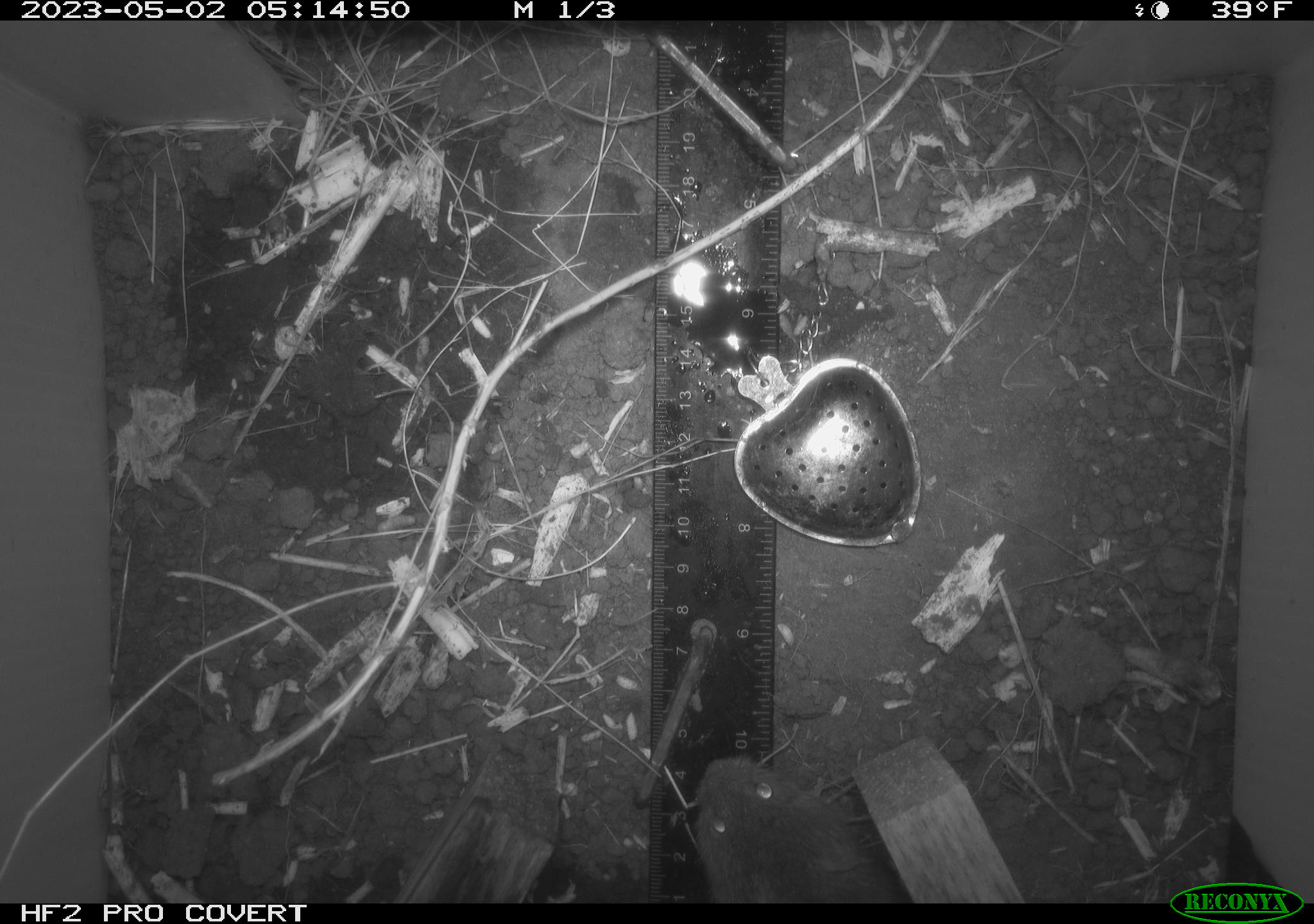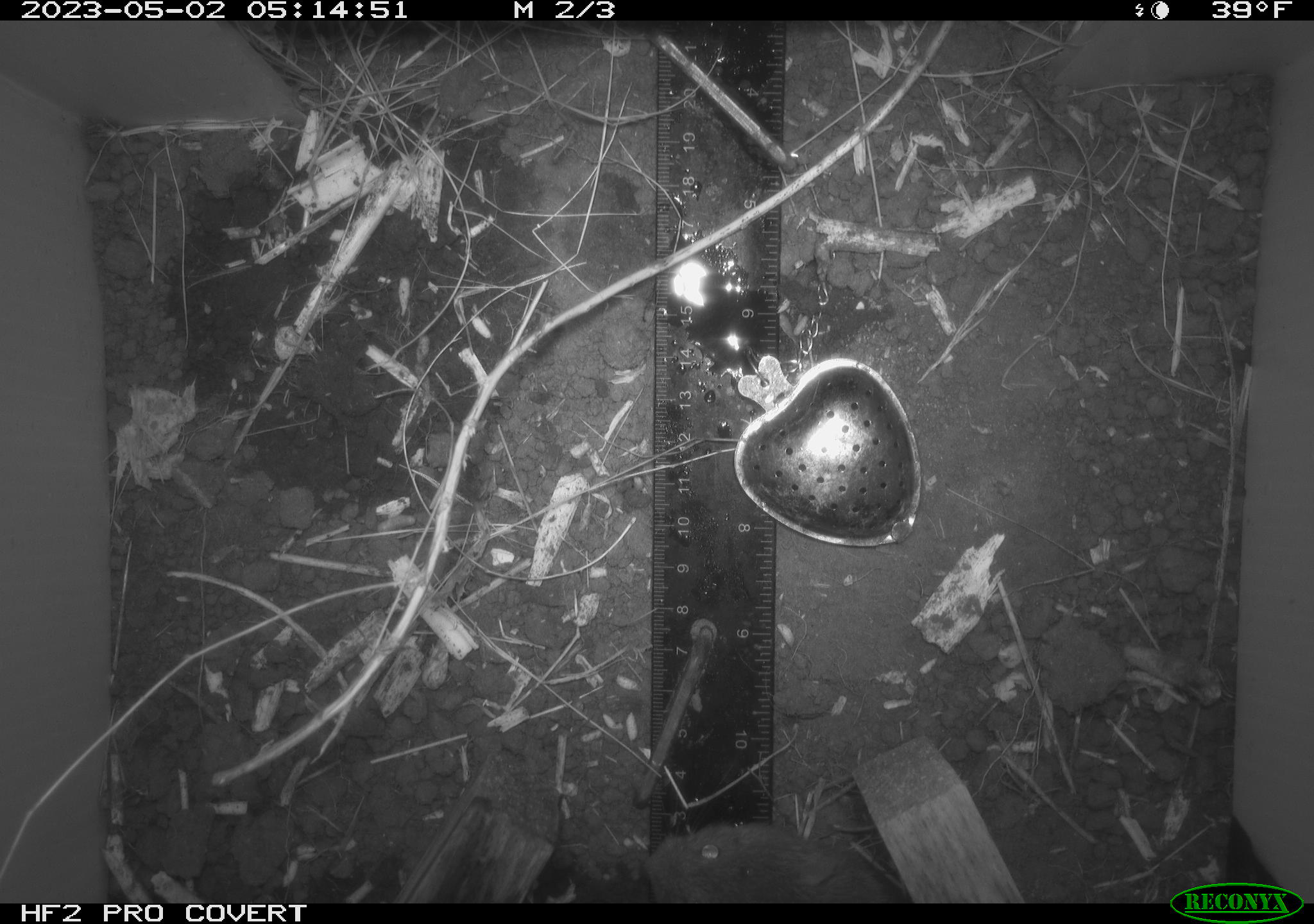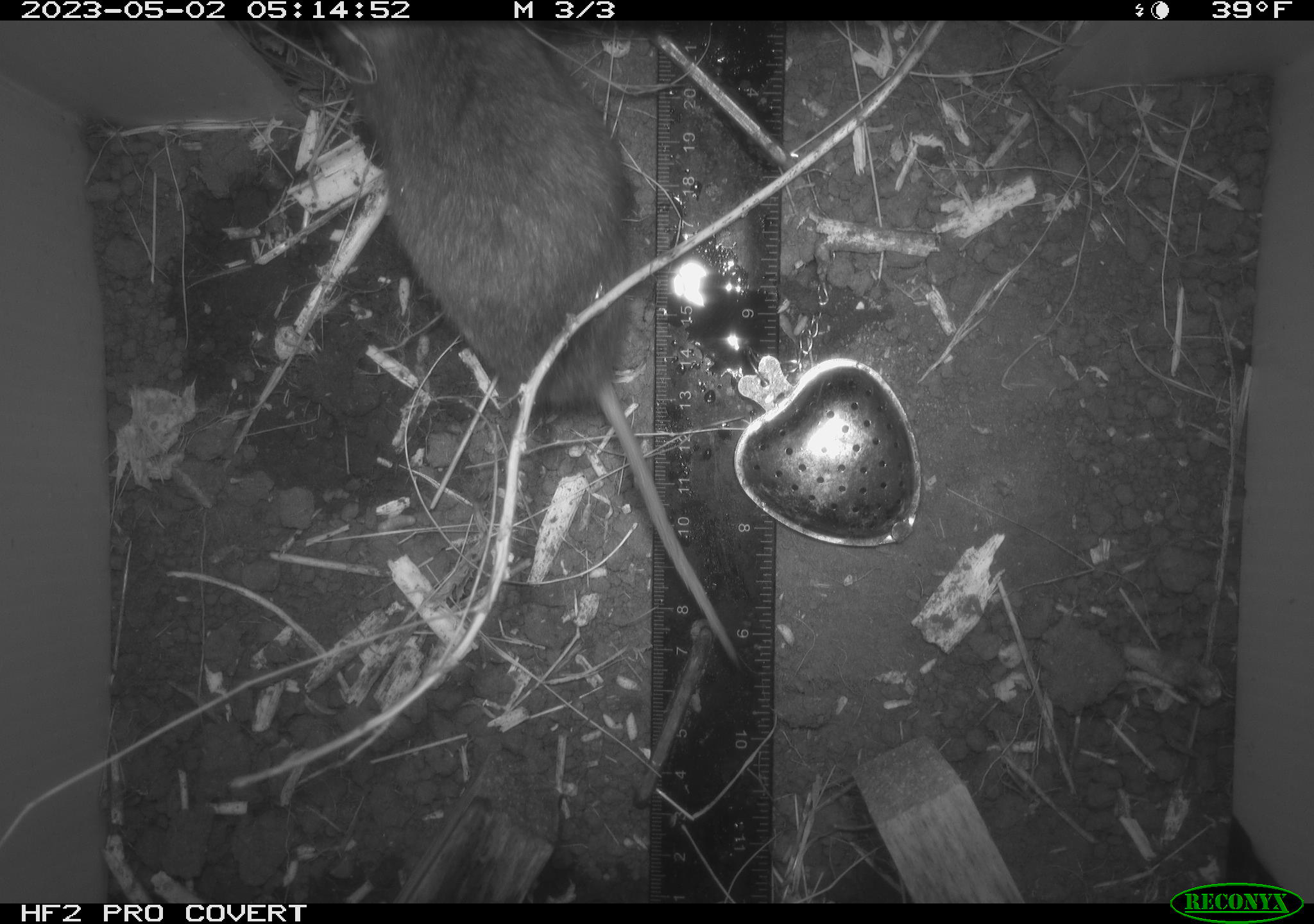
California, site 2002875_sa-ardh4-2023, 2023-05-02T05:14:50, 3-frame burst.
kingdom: Animalia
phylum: Chordata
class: Mammalia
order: Rodentia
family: Cricetidae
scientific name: Arvicolinae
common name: voles, lemmings, and muskrats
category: arvicolinae subfamily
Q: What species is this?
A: Arvicolinae subfamily (voles, lemmings, and muskrats) (Arvicolinae).